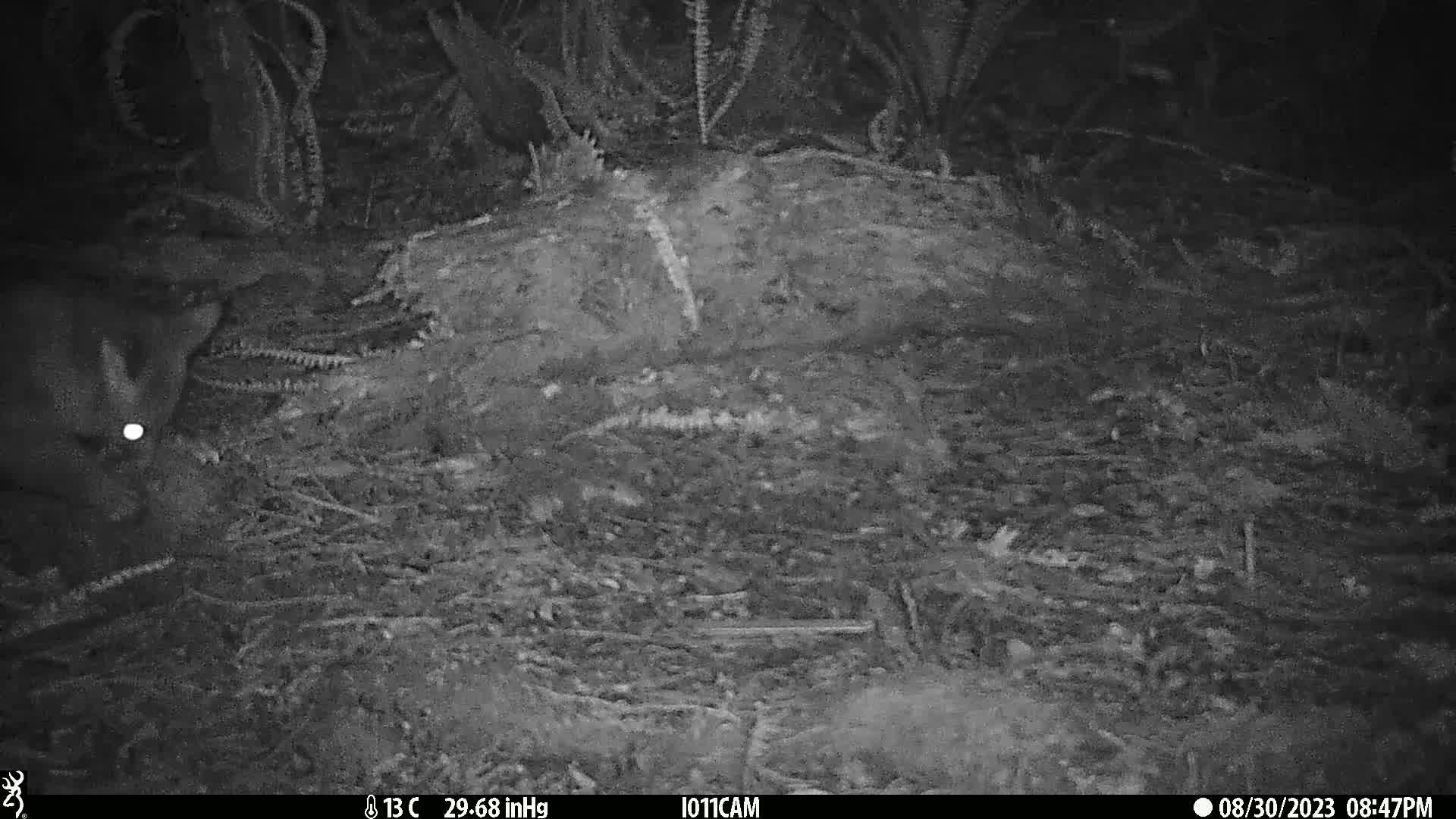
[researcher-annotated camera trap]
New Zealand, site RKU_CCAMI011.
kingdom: Animalia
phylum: Chordata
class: Mammalia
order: Diprotodontia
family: Phalangeridae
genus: Trichosurus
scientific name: Trichosurus vulpecula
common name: common brushtail possum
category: possum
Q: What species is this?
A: Possum (common brushtail possum) (Trichosurus vulpecula).